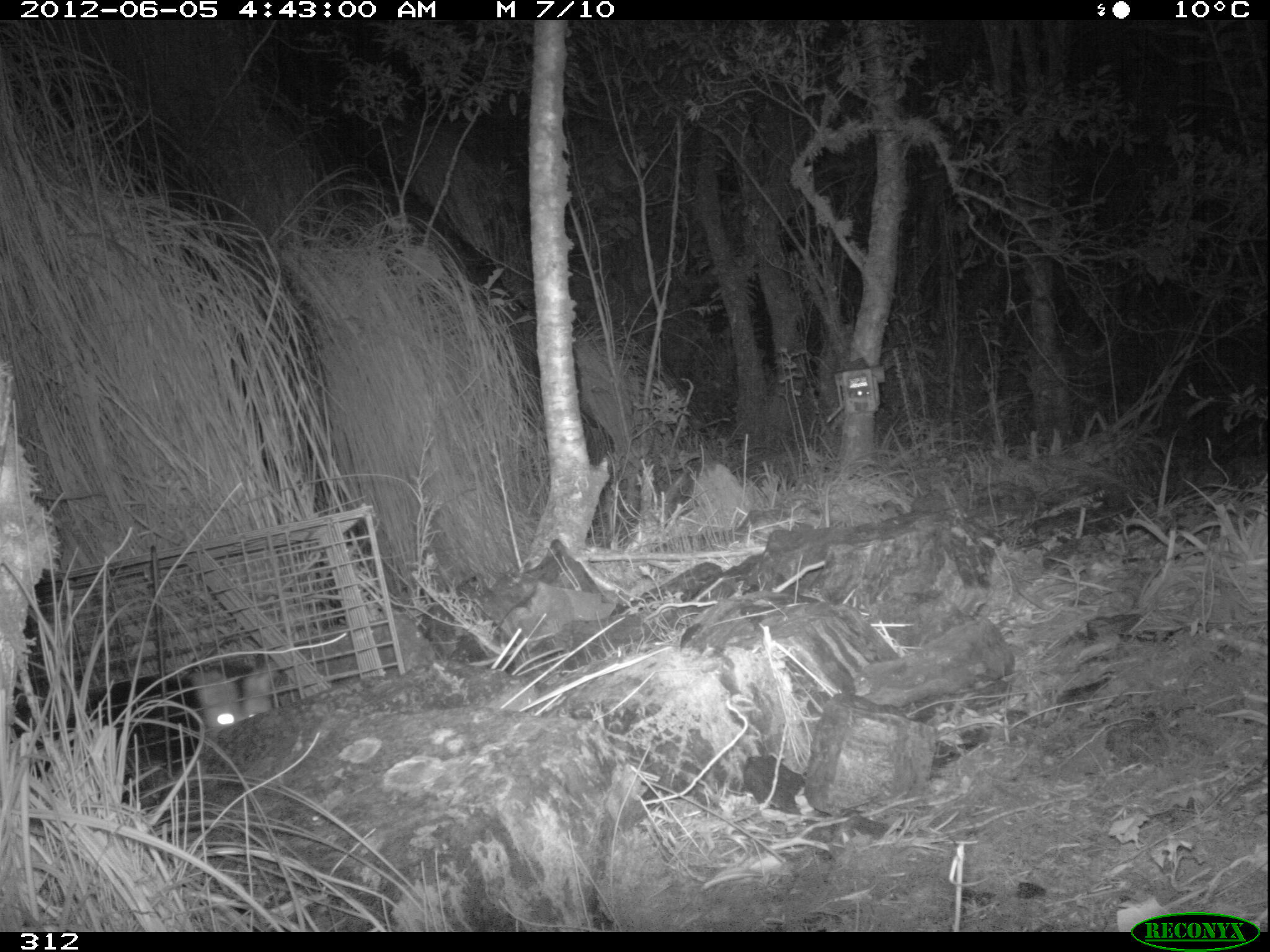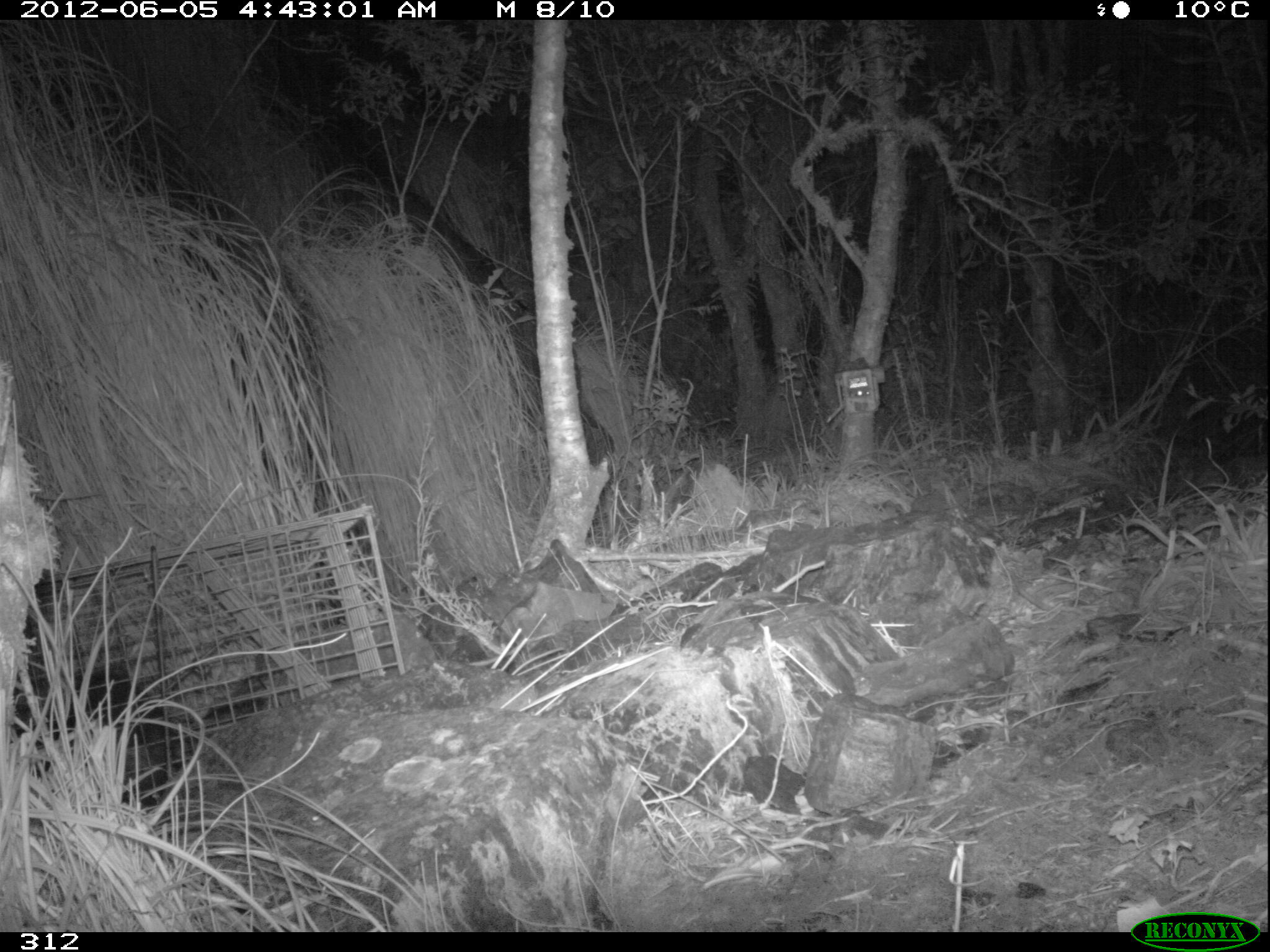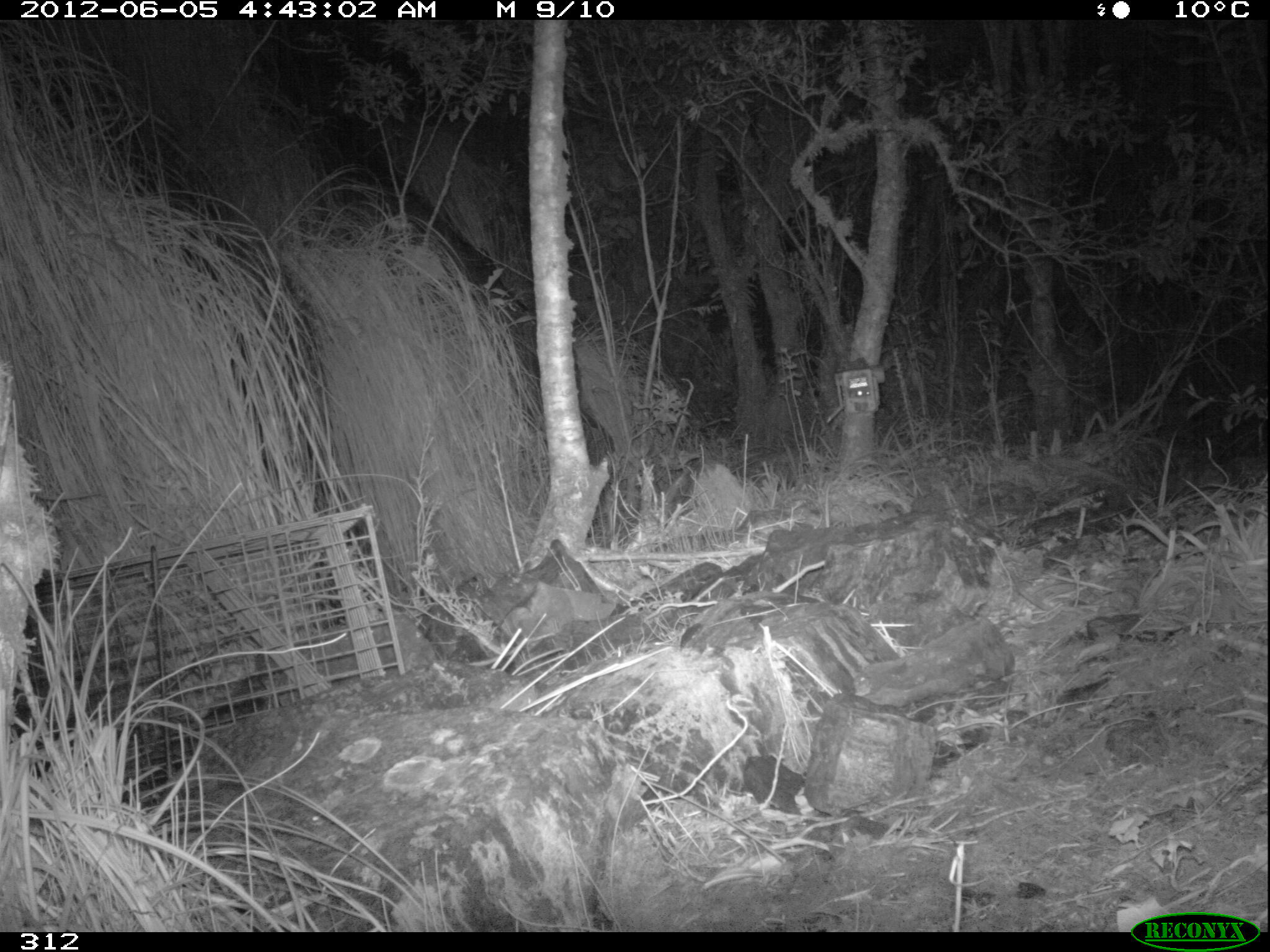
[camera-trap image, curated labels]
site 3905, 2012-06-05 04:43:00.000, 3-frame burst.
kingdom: Animalia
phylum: Chordata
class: Mammalia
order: Didelphimorphia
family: Didelphidae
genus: Didelphis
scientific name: Didelphis pernigra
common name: andean white-eared opossum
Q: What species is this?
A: Didelphis pernigra (andean white-eared opossum).